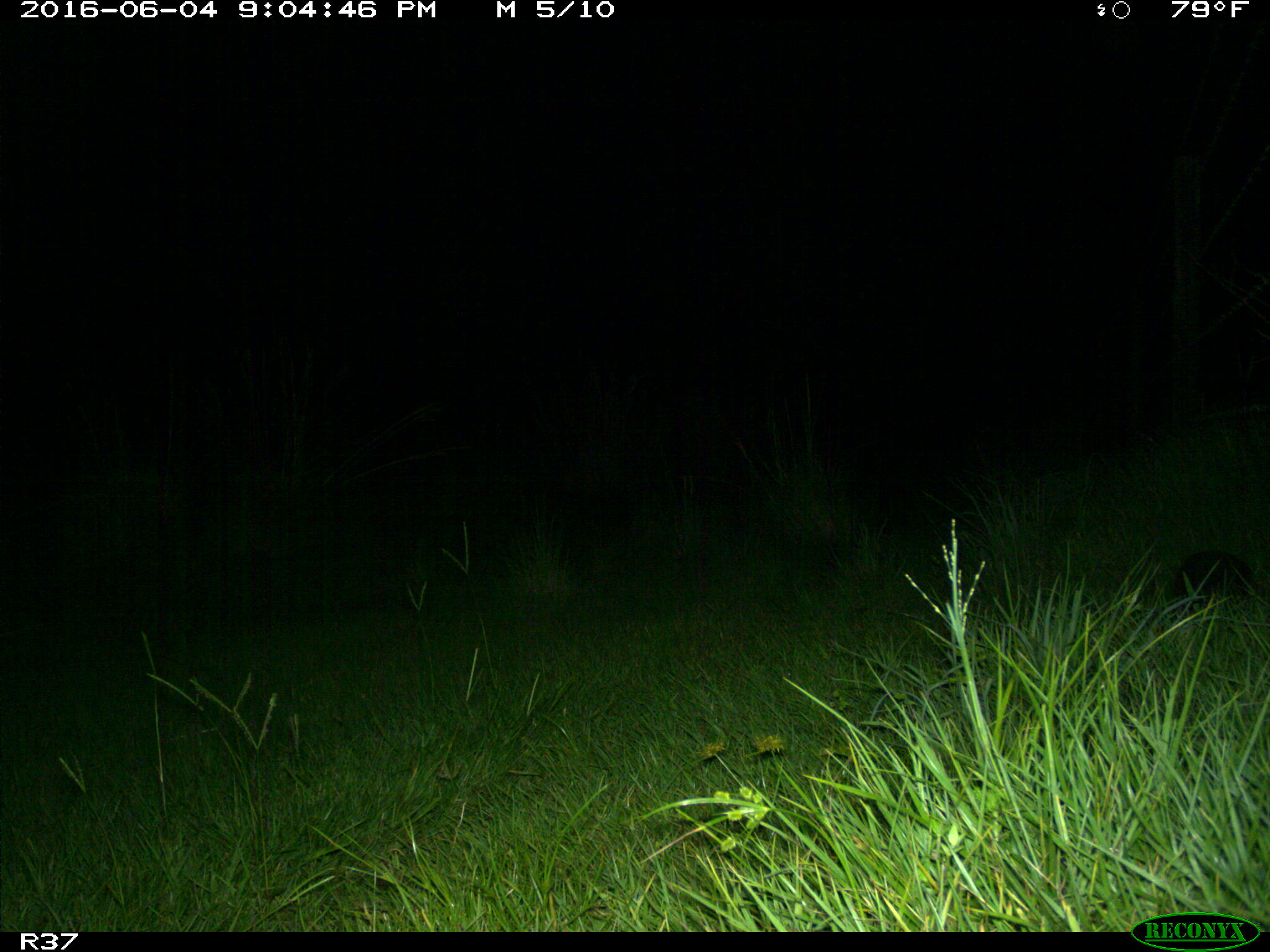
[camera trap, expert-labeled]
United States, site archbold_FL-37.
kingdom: Animalia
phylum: Chordata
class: Mammalia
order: Cingulata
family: Dasypodidae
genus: Dasypus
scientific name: Dasypus novemcinctus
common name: nine-banded armadillo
Dasypus novemcinctus (nine-banded armadillo).